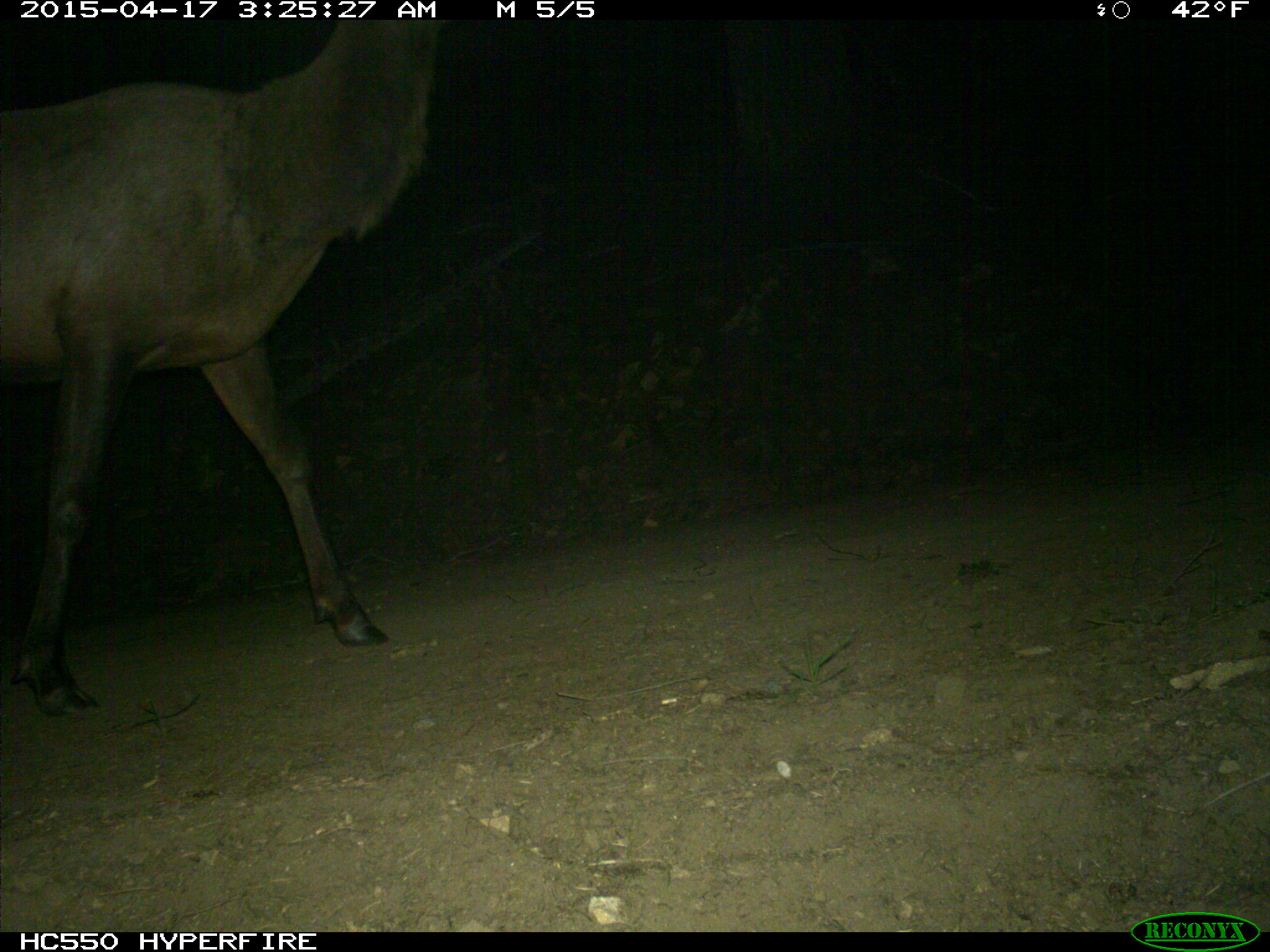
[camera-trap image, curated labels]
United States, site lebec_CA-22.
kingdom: Animalia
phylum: Chordata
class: Mammalia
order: Artiodactyla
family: Cervidae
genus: Cervus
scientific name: Cervus canadensis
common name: elk